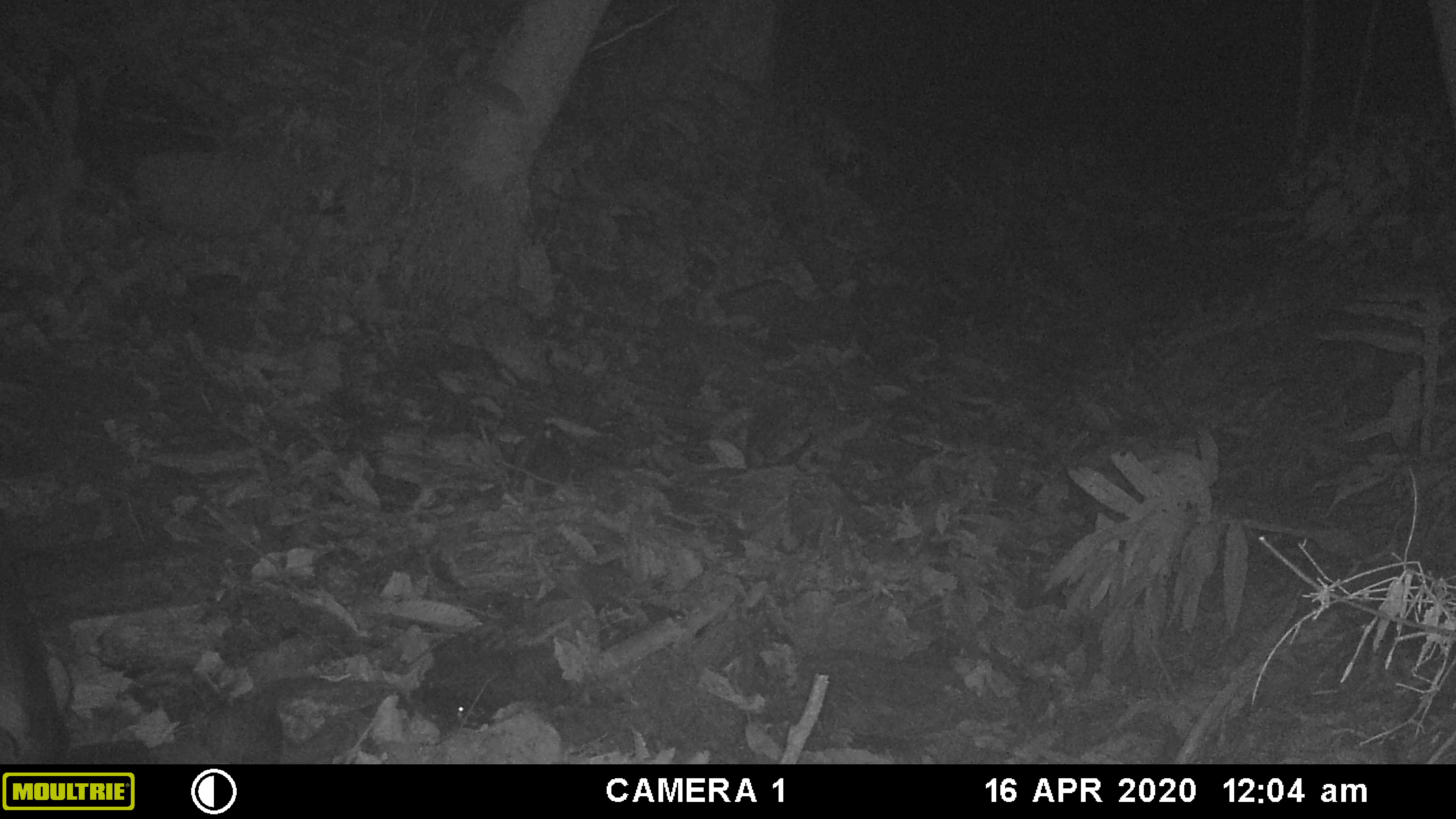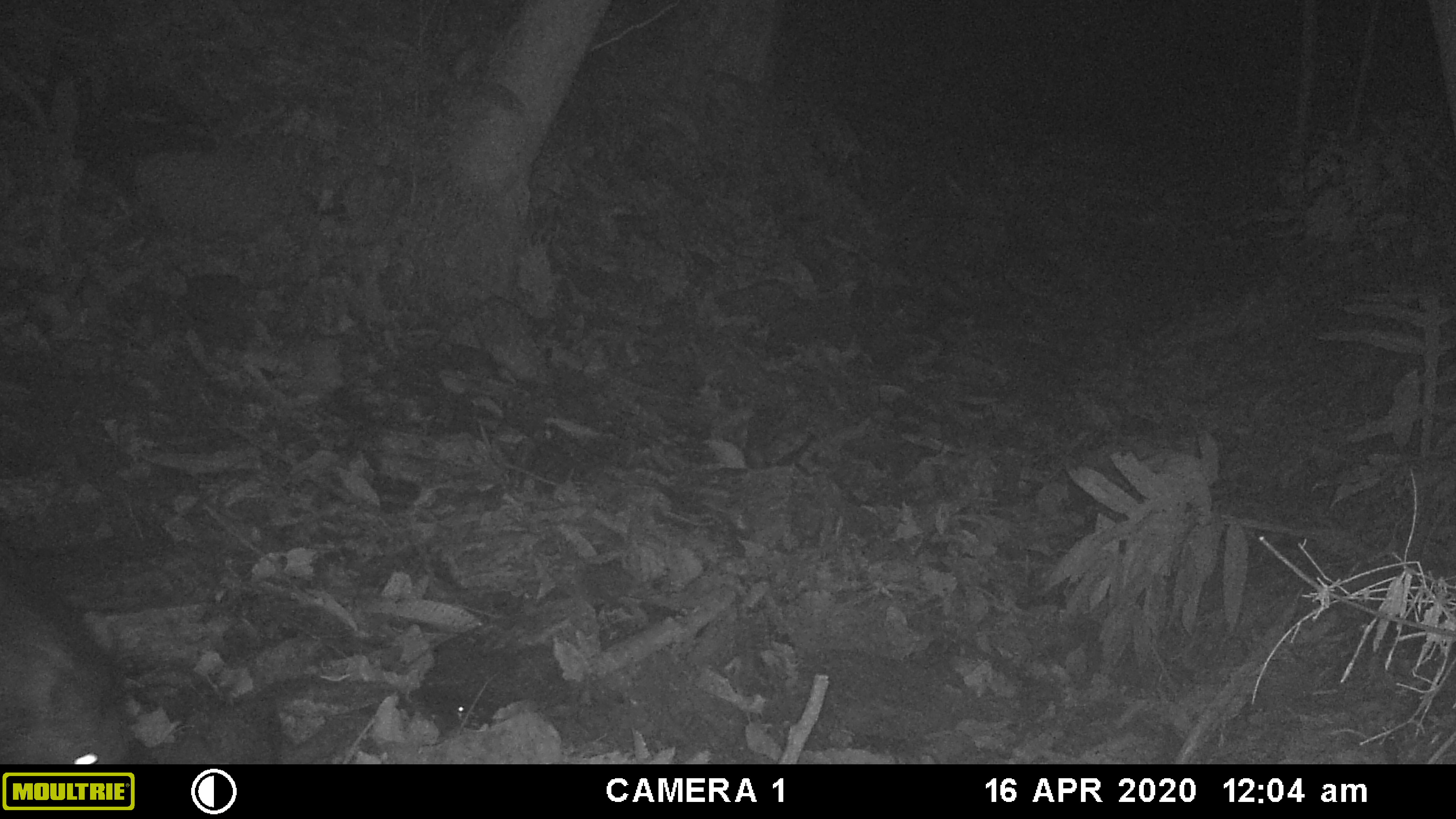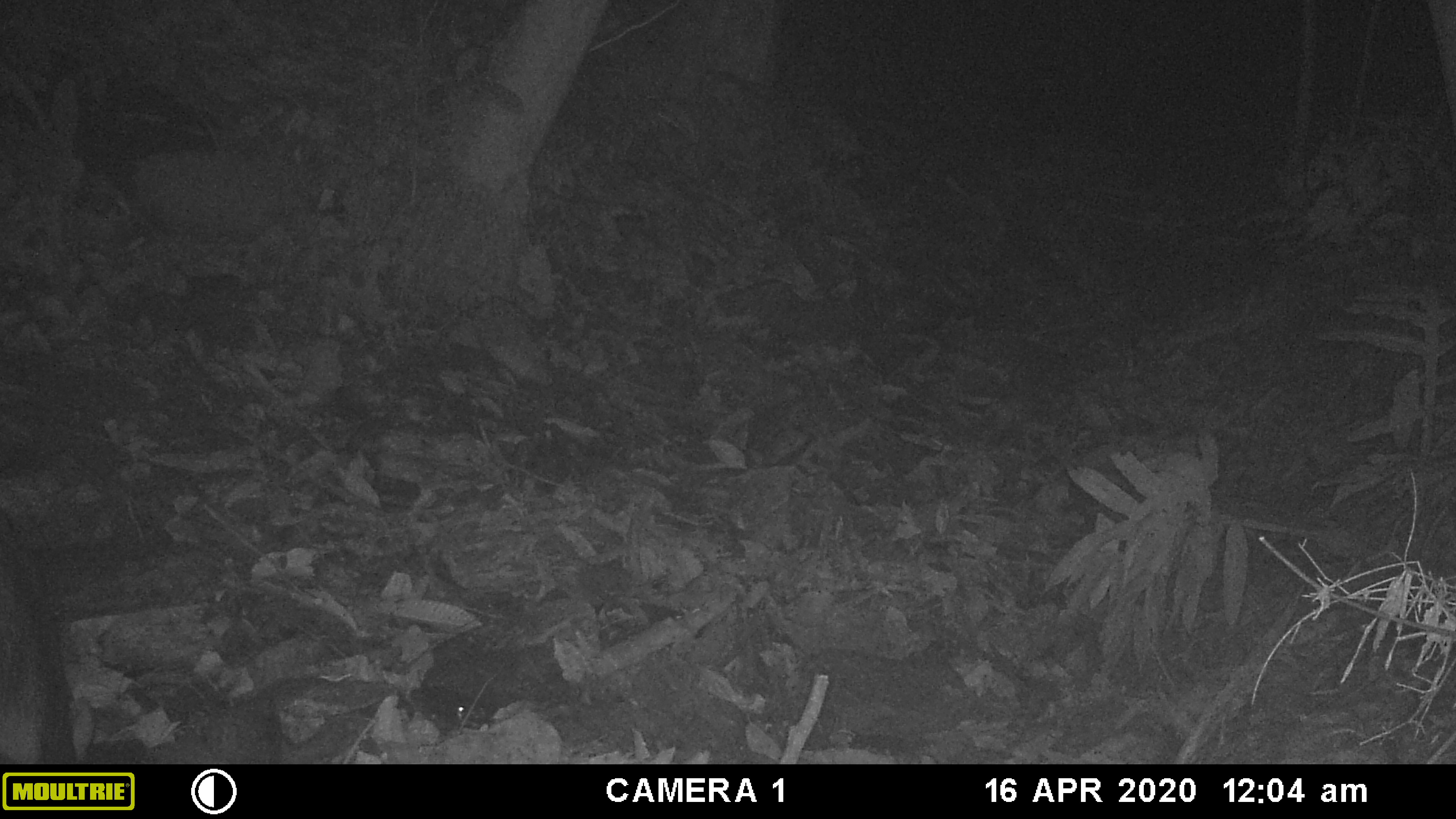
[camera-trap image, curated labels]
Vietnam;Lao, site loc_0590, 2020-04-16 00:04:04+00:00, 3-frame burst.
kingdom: Animalia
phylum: Chordata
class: Mammalia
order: Artiodactyla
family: Suidae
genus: Sus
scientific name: Sus scrofa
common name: eurasian wild pig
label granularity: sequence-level